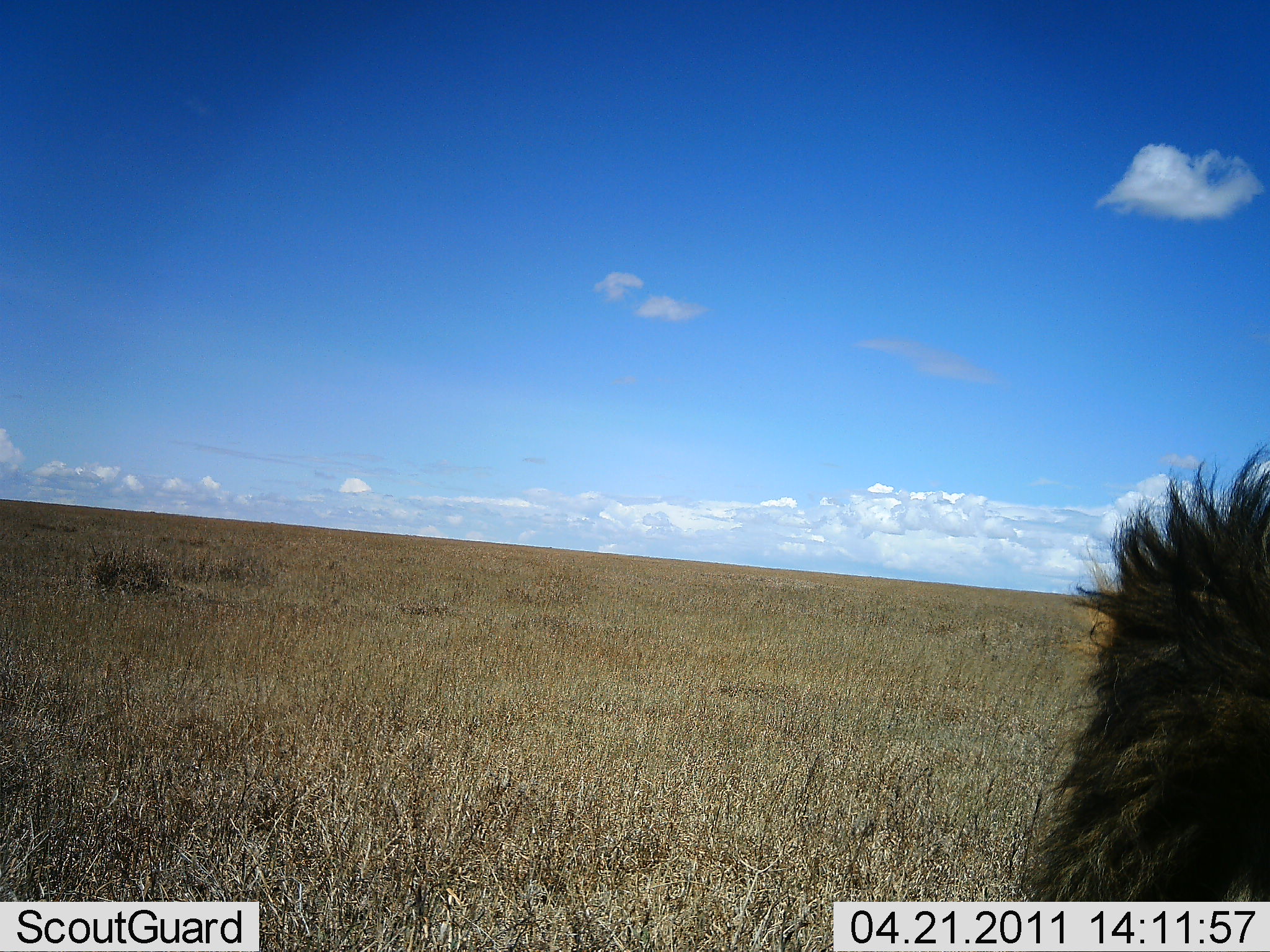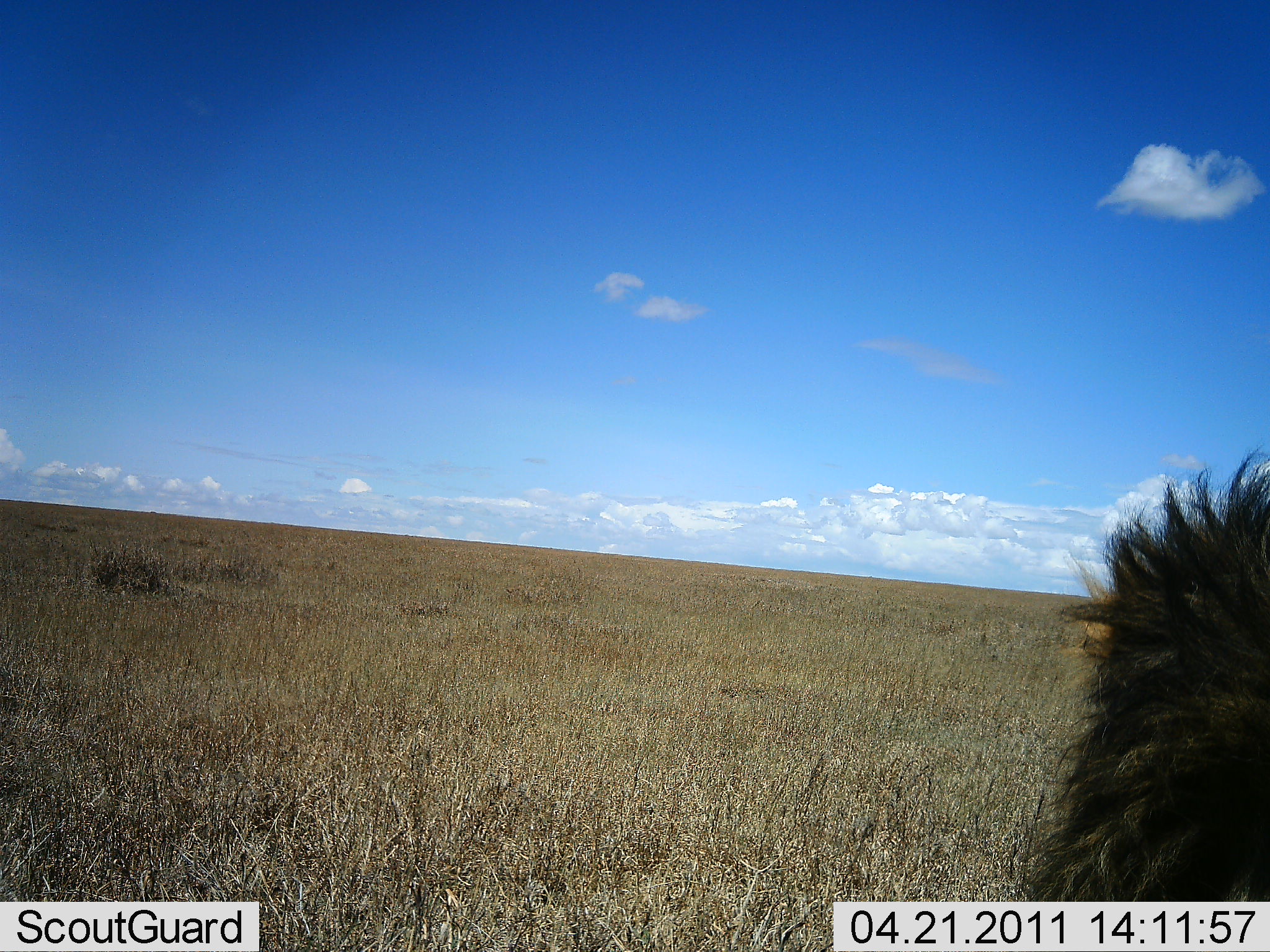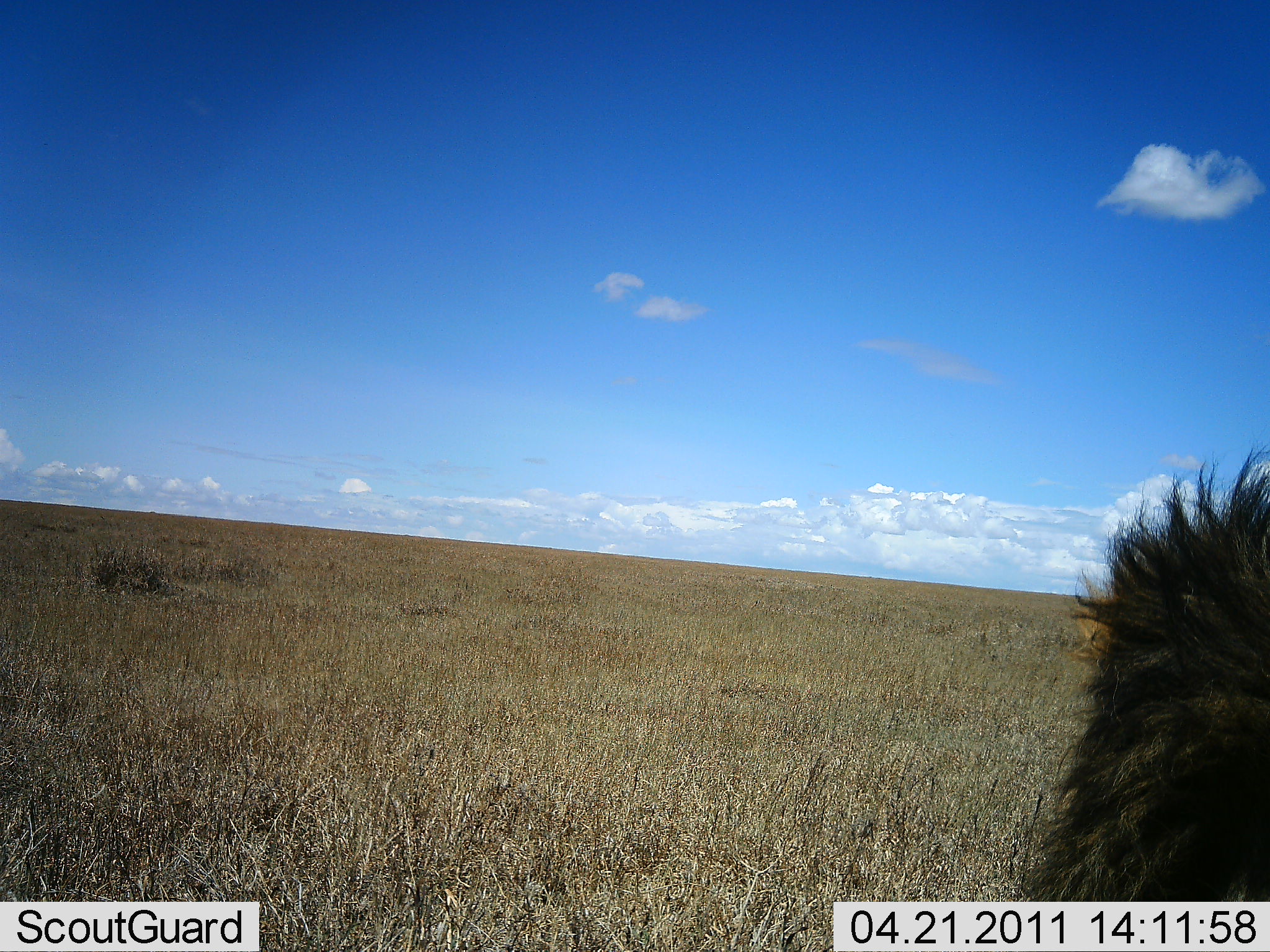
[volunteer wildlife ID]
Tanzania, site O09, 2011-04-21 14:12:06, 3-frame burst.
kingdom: Animalia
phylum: Chordata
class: Mammalia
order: Carnivora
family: Felidae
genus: Panthera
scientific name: Panthera leo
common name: lion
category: lionmale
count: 1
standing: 50%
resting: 50%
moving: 0%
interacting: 0%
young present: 0%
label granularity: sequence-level